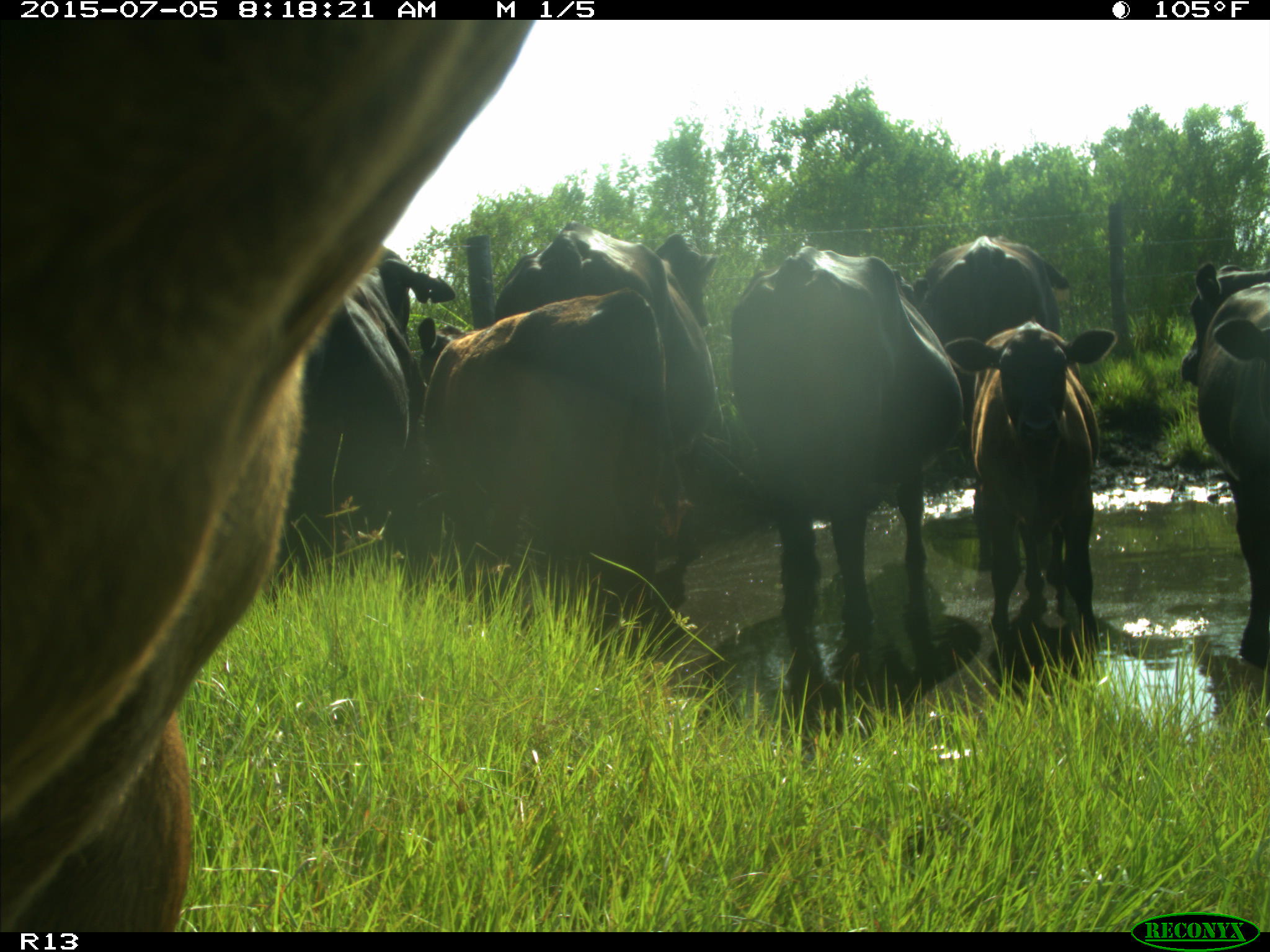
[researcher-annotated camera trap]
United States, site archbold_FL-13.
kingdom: Animalia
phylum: Chordata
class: Mammalia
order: Artiodactyla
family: Bovidae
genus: Bos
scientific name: Bos taurus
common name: domestic cow